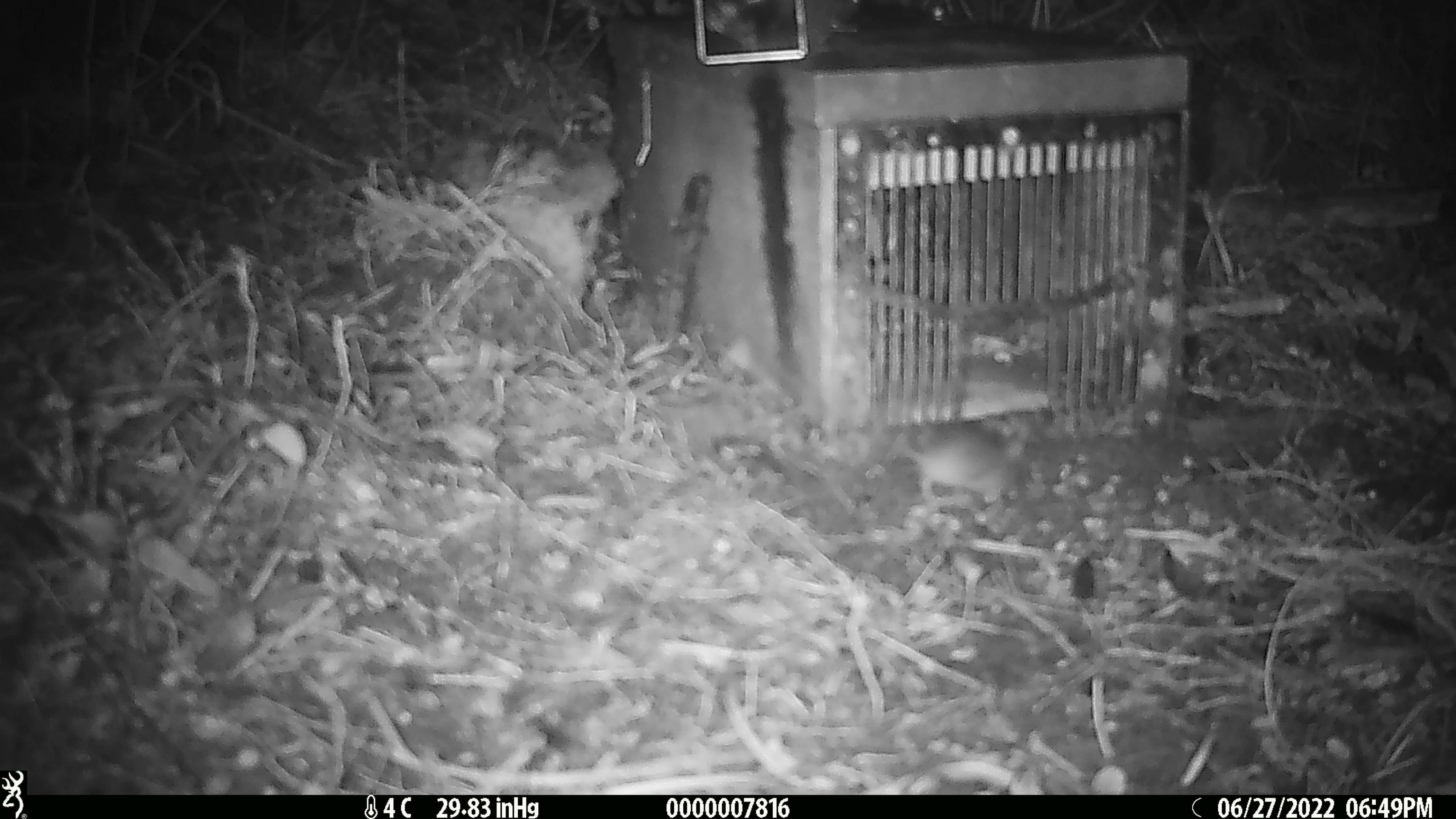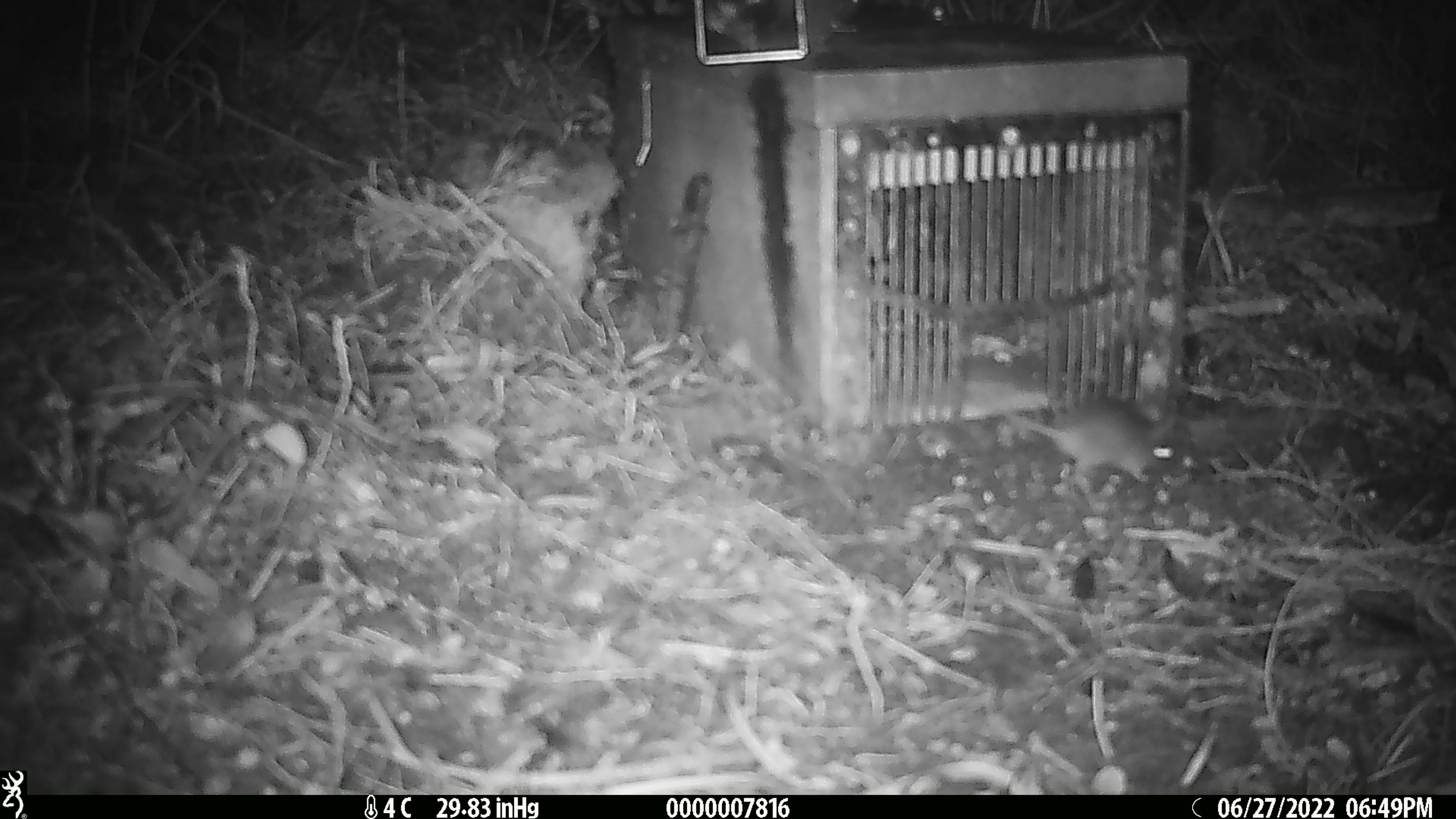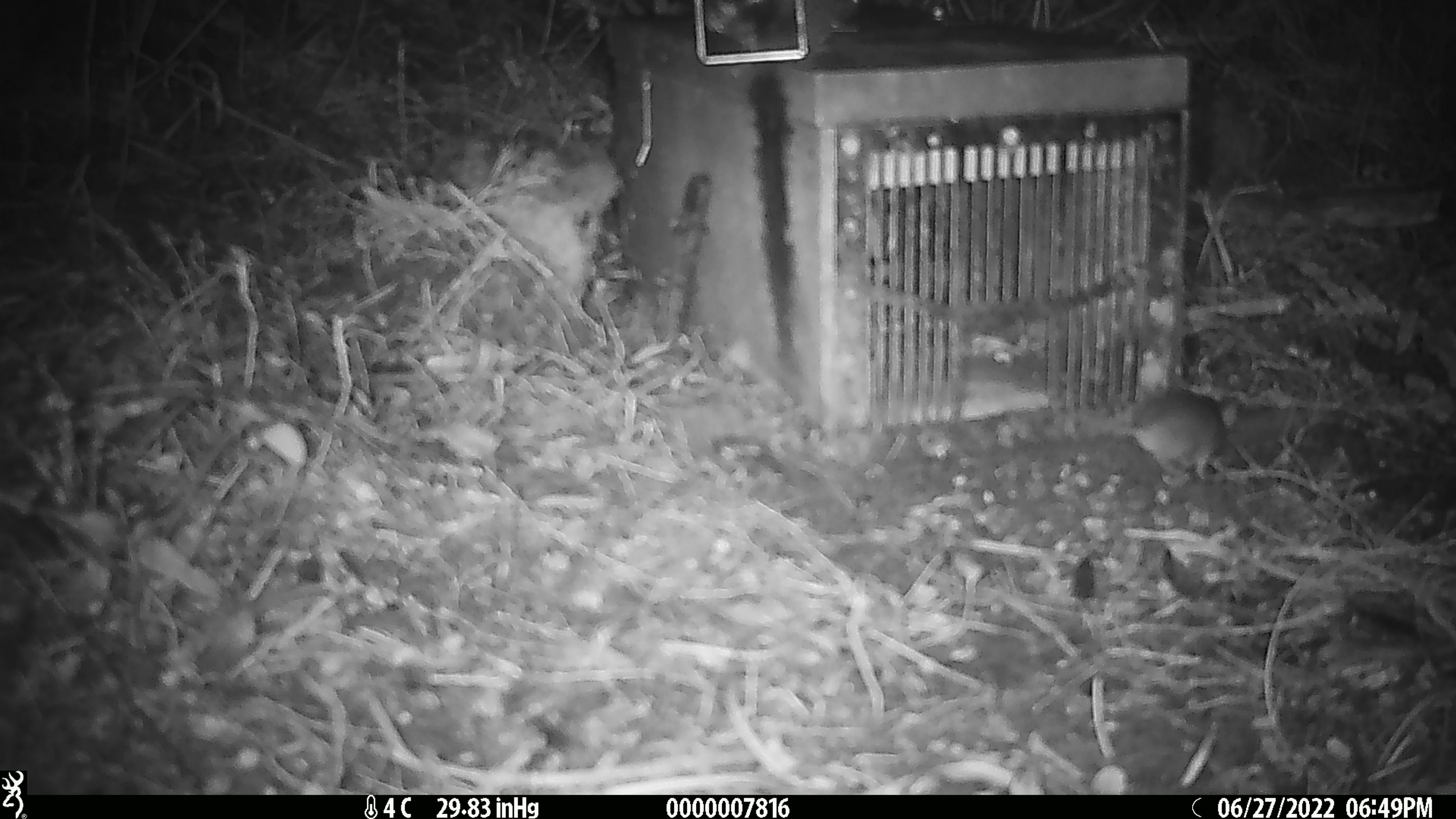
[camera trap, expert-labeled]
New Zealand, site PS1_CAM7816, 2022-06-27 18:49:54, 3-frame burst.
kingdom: Animalia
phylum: Chordata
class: Mammalia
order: Rodentia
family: Muridae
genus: Mus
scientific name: Mus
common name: mouse